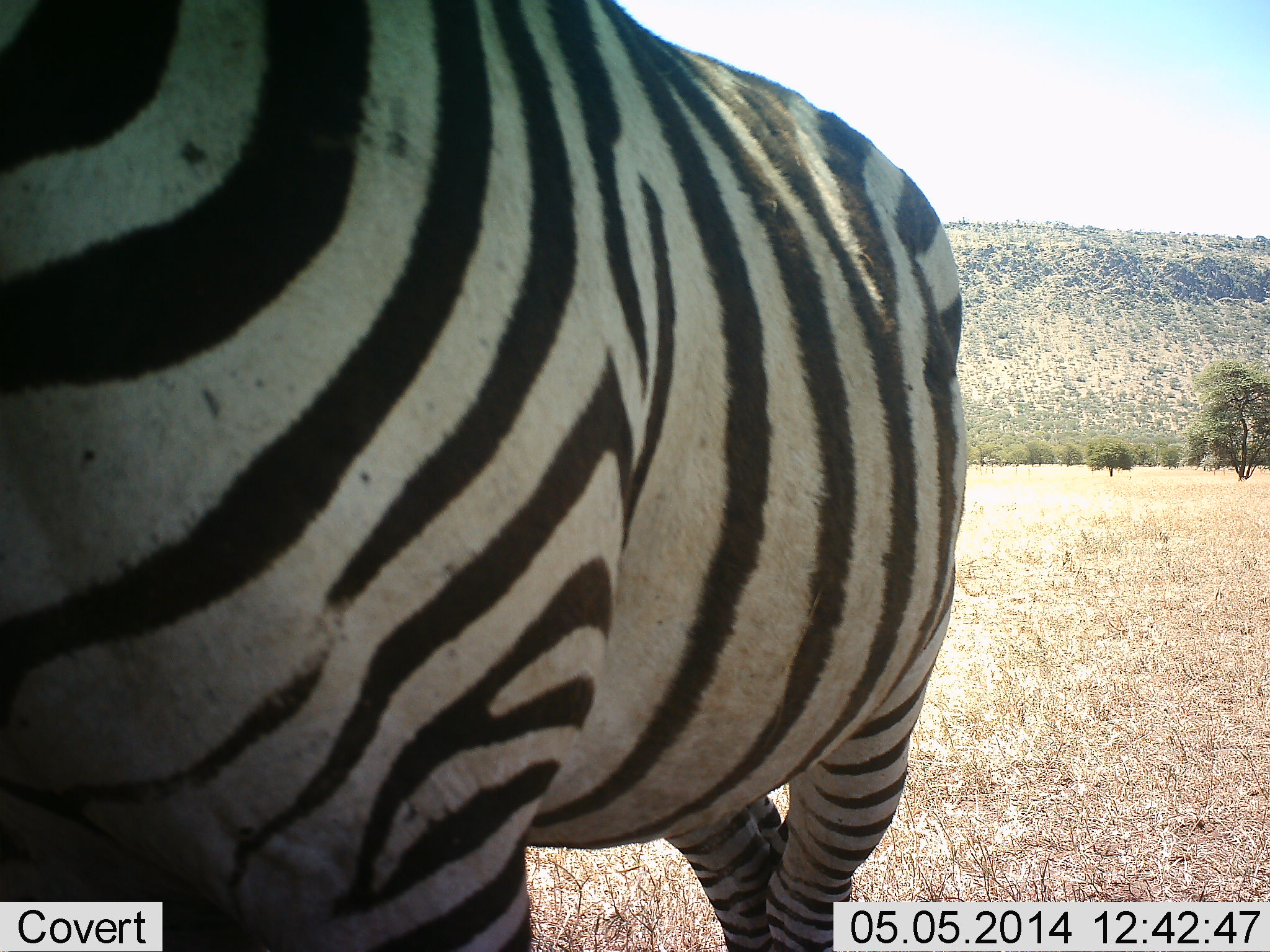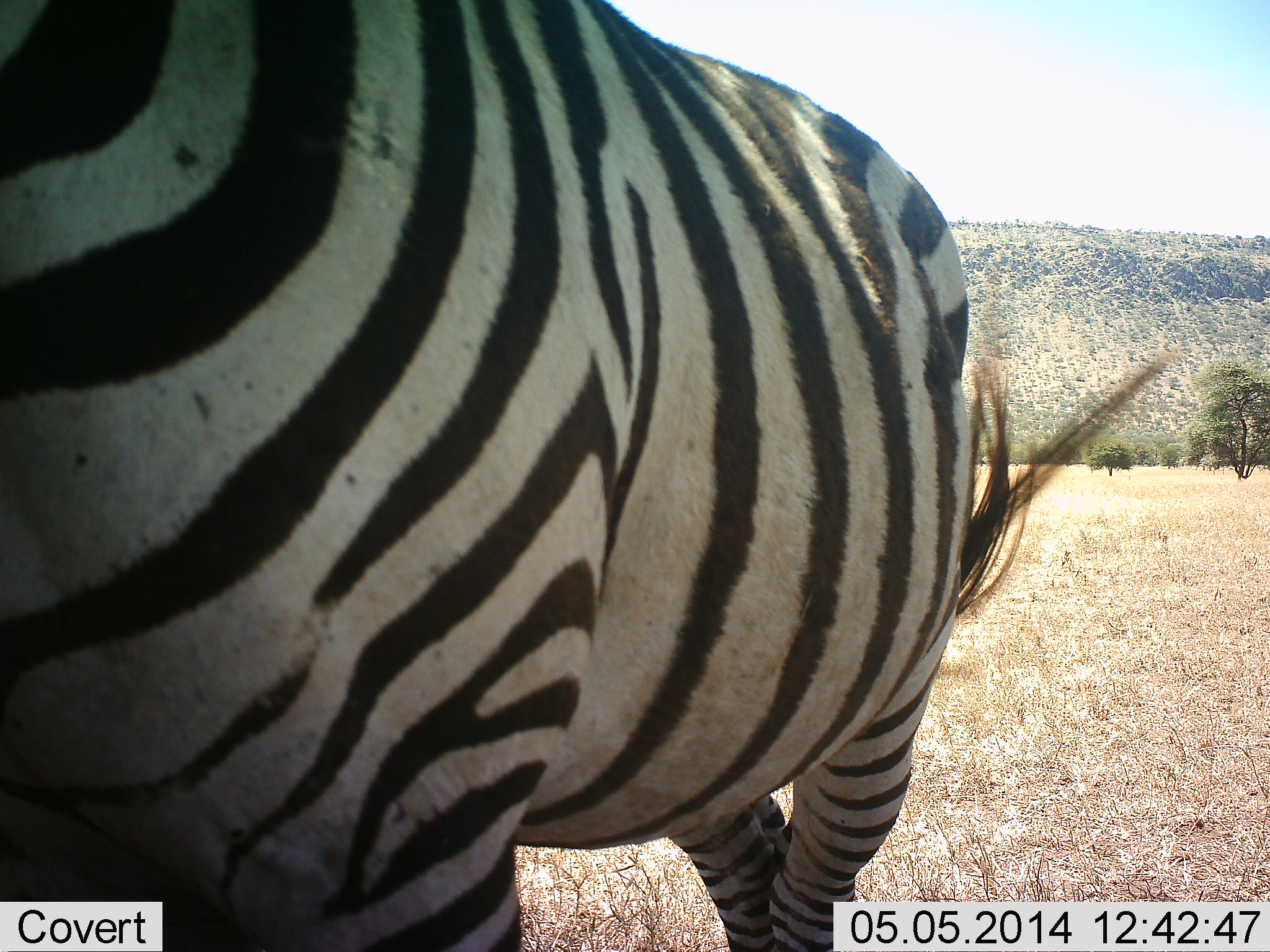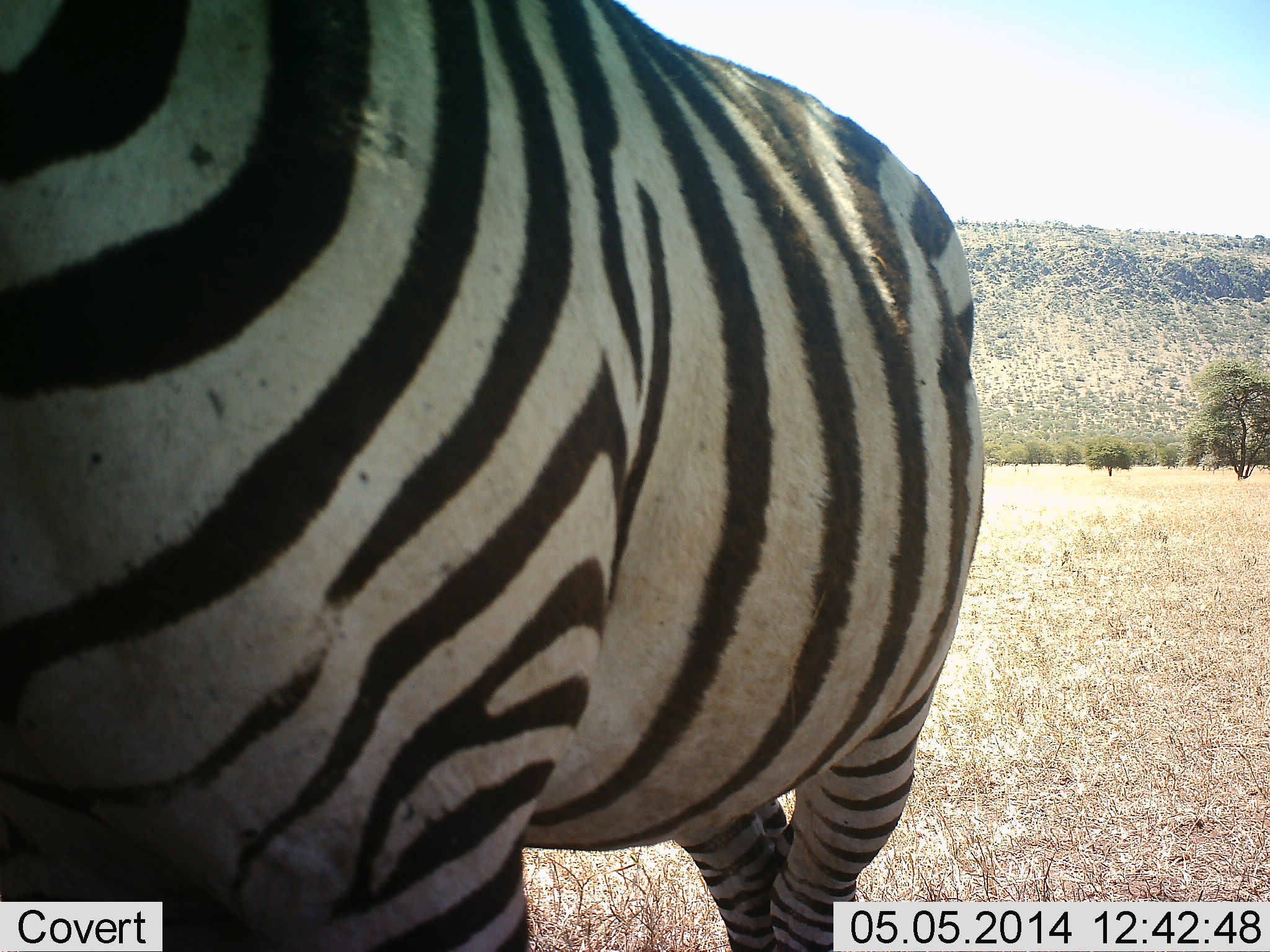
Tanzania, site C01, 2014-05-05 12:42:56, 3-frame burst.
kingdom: Animalia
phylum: Chordata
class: Mammalia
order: Perissodactyla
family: Equidae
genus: Equus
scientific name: Equus quagga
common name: plains zebra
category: zebra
Zebra (plains zebra) (Equus quagga), count 1. Behavior (volunteer vote fractions): standing 70%, resting 0%, moving 20%, interacting 10%. Young present (vote fraction): 0%. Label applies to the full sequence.